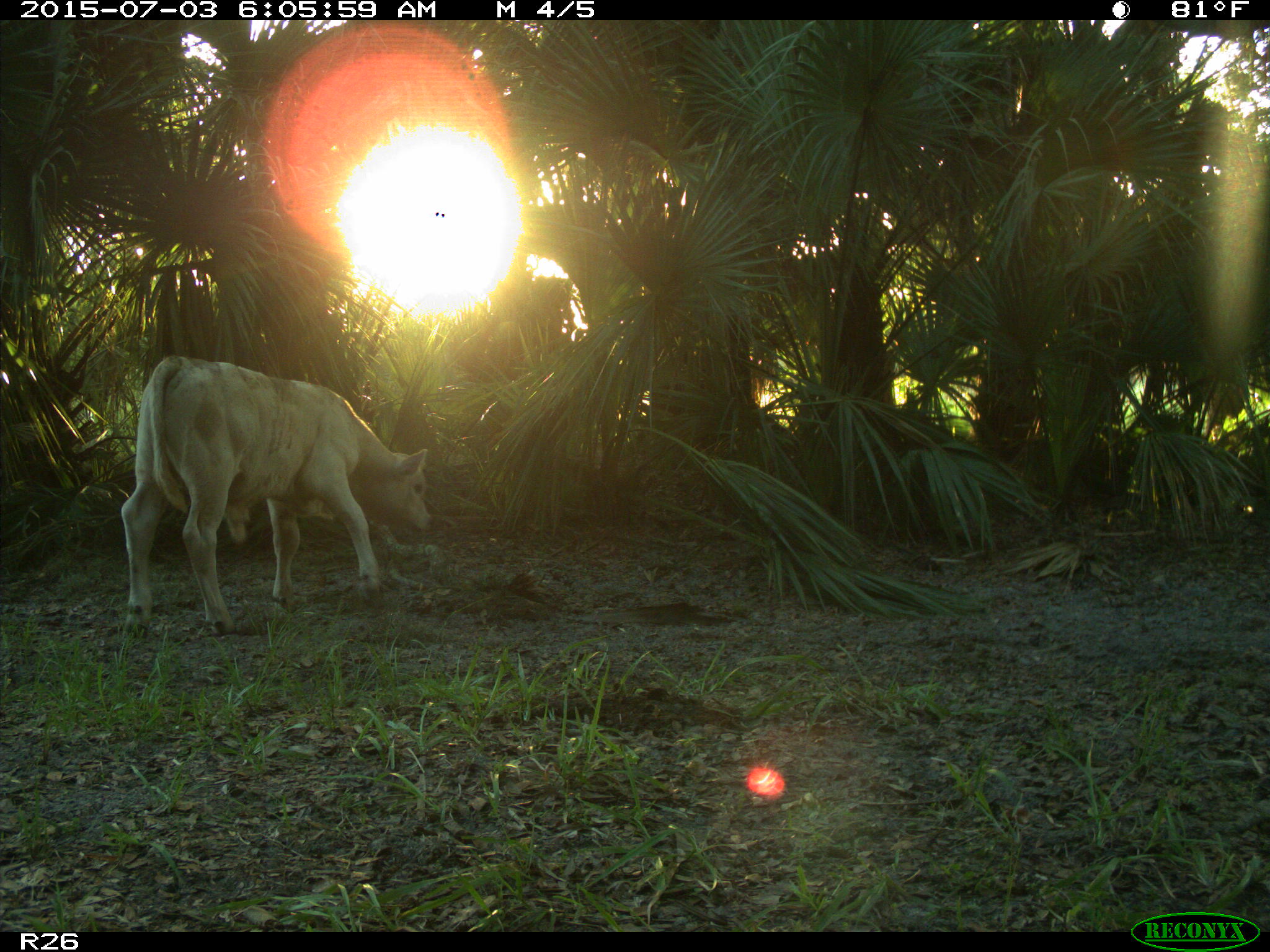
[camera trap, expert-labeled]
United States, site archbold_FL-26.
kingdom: Animalia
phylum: Chordata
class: Mammalia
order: Artiodactyla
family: Bovidae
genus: Bos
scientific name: Bos taurus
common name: domestic cow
Bos taurus (domestic cow).